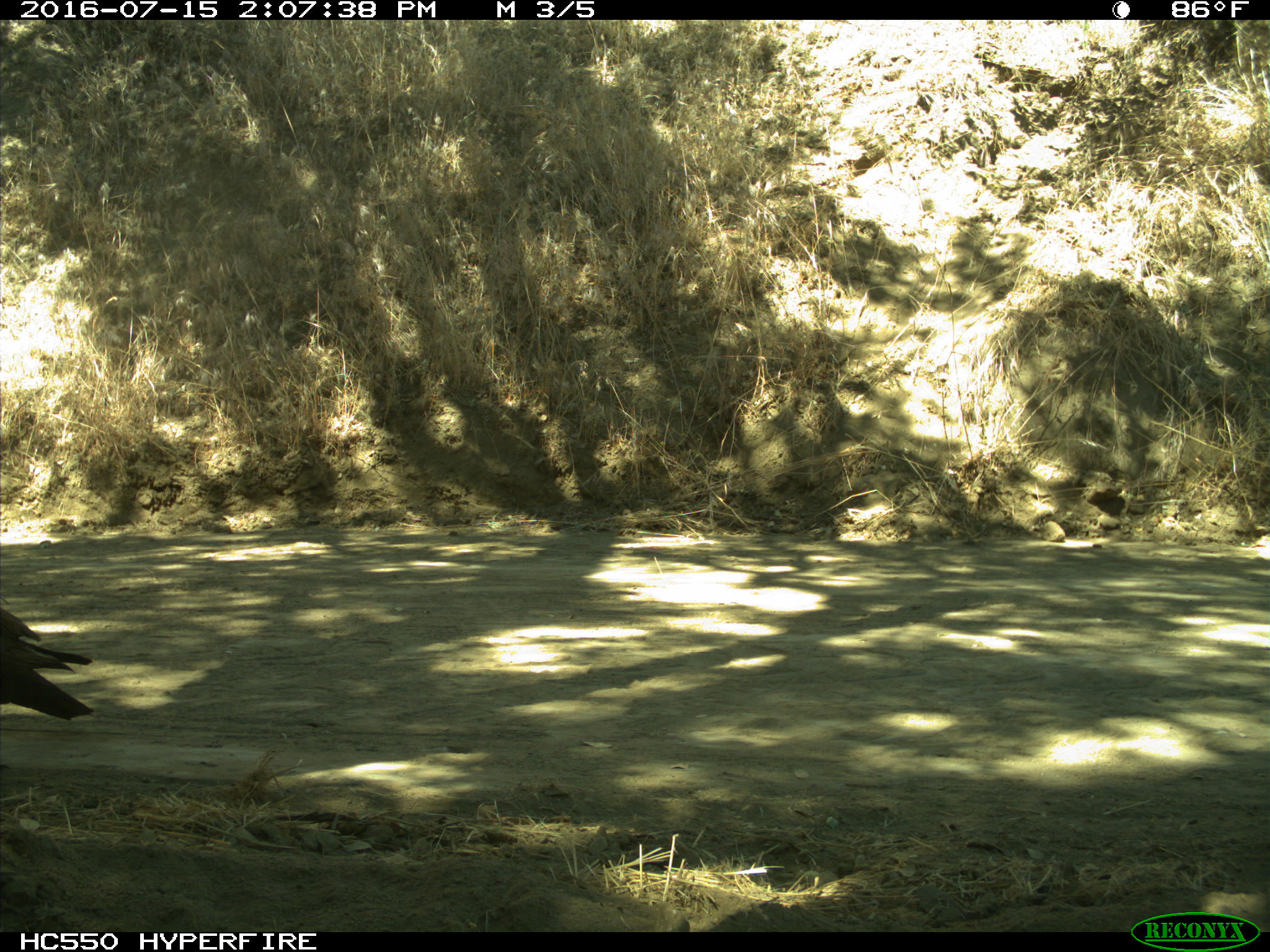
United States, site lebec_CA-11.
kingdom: Animalia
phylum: Chordata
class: Aves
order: Passeriformes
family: Corvidae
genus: Corvus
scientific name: Corvus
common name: crows and ravens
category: unidentified corvus